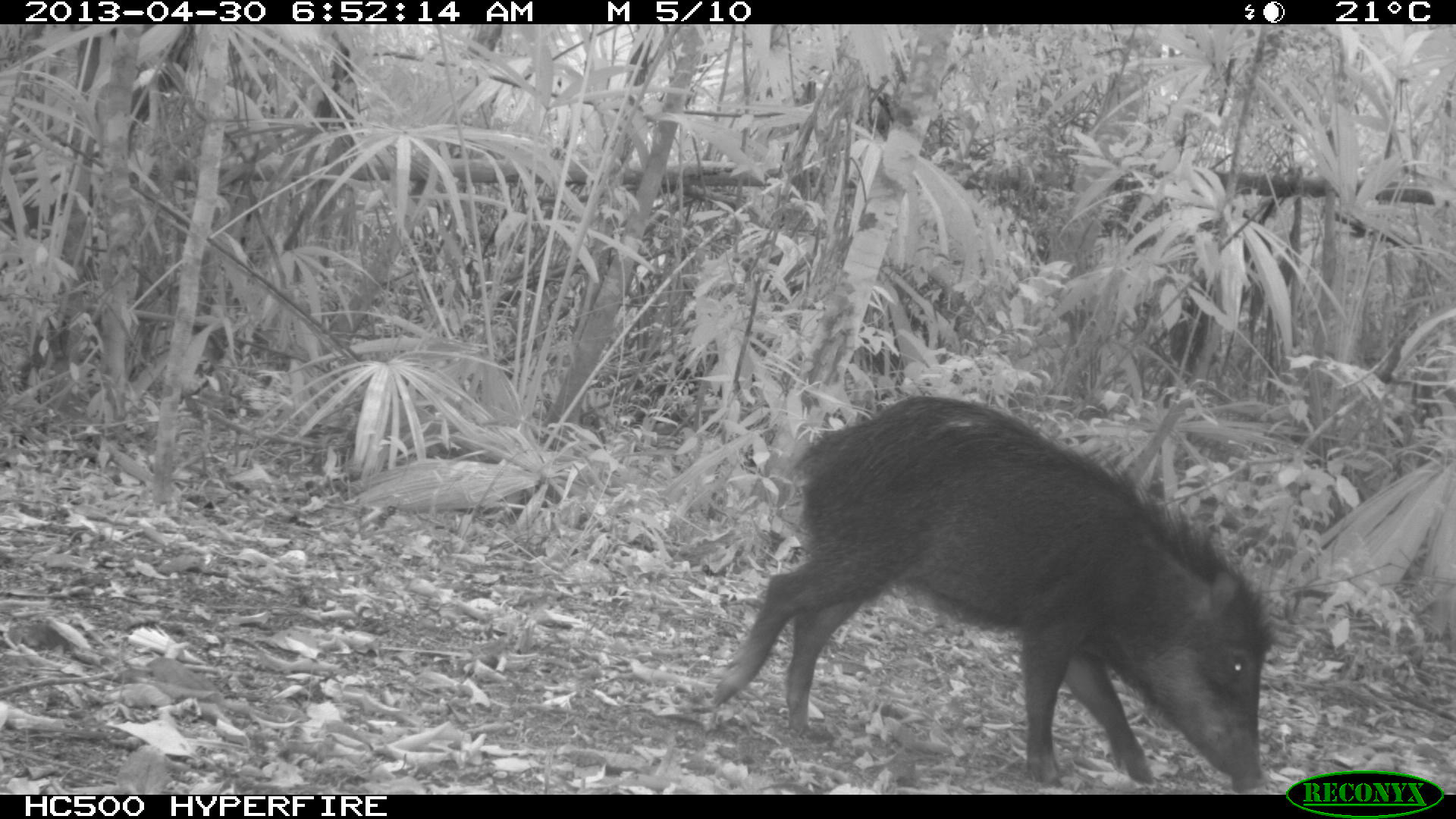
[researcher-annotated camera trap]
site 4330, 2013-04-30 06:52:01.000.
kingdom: Animalia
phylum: Chordata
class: Mammalia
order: Artiodactyla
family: Tayassuidae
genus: Tayassu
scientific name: Tayassu pecari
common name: white-lipped peccary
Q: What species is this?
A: Tayassu pecari (white-lipped peccary).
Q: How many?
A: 5.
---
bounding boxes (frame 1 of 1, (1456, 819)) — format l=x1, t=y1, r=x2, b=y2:
tayassu pecari: l=709, t=393, r=1279, b=793